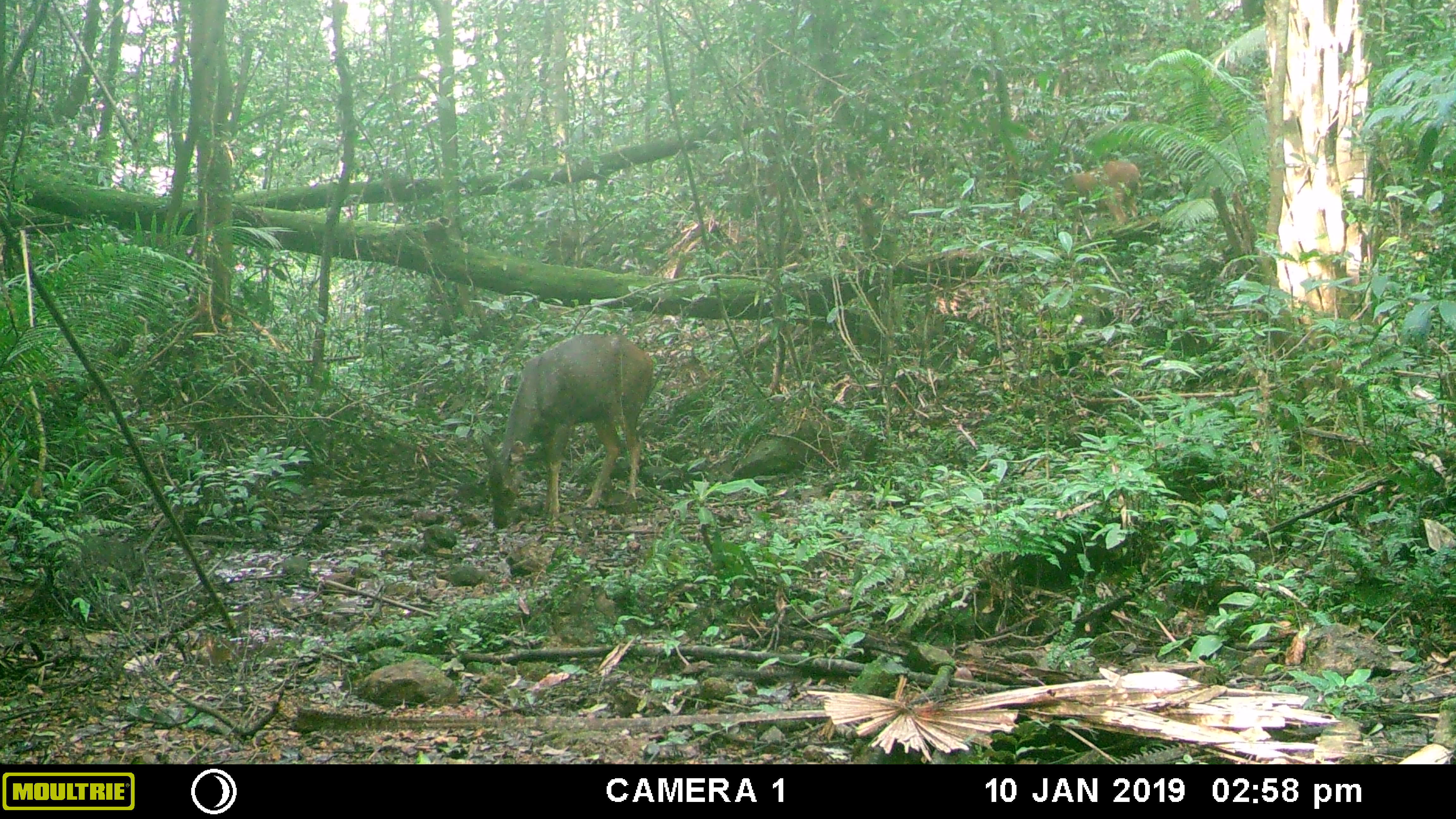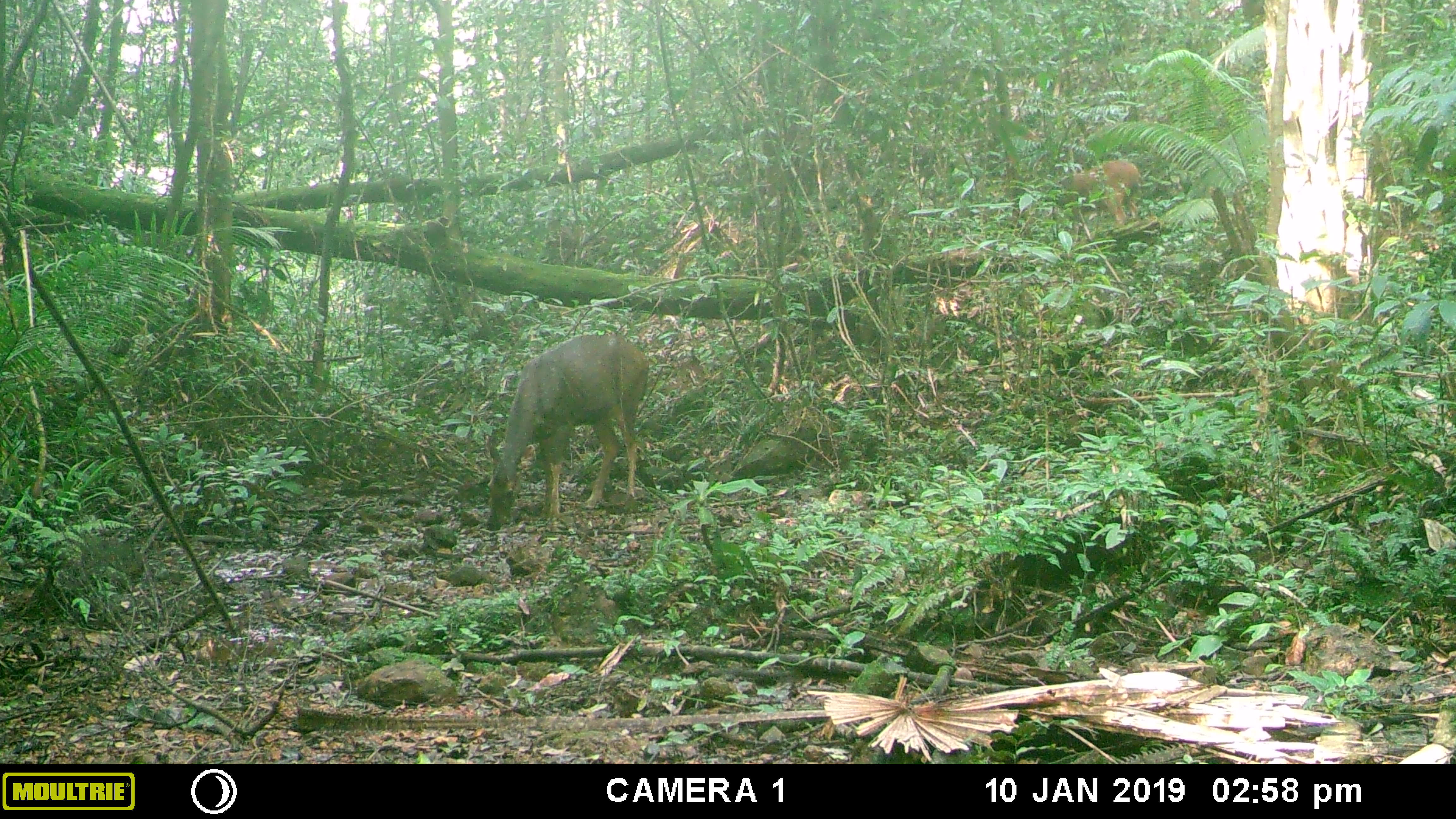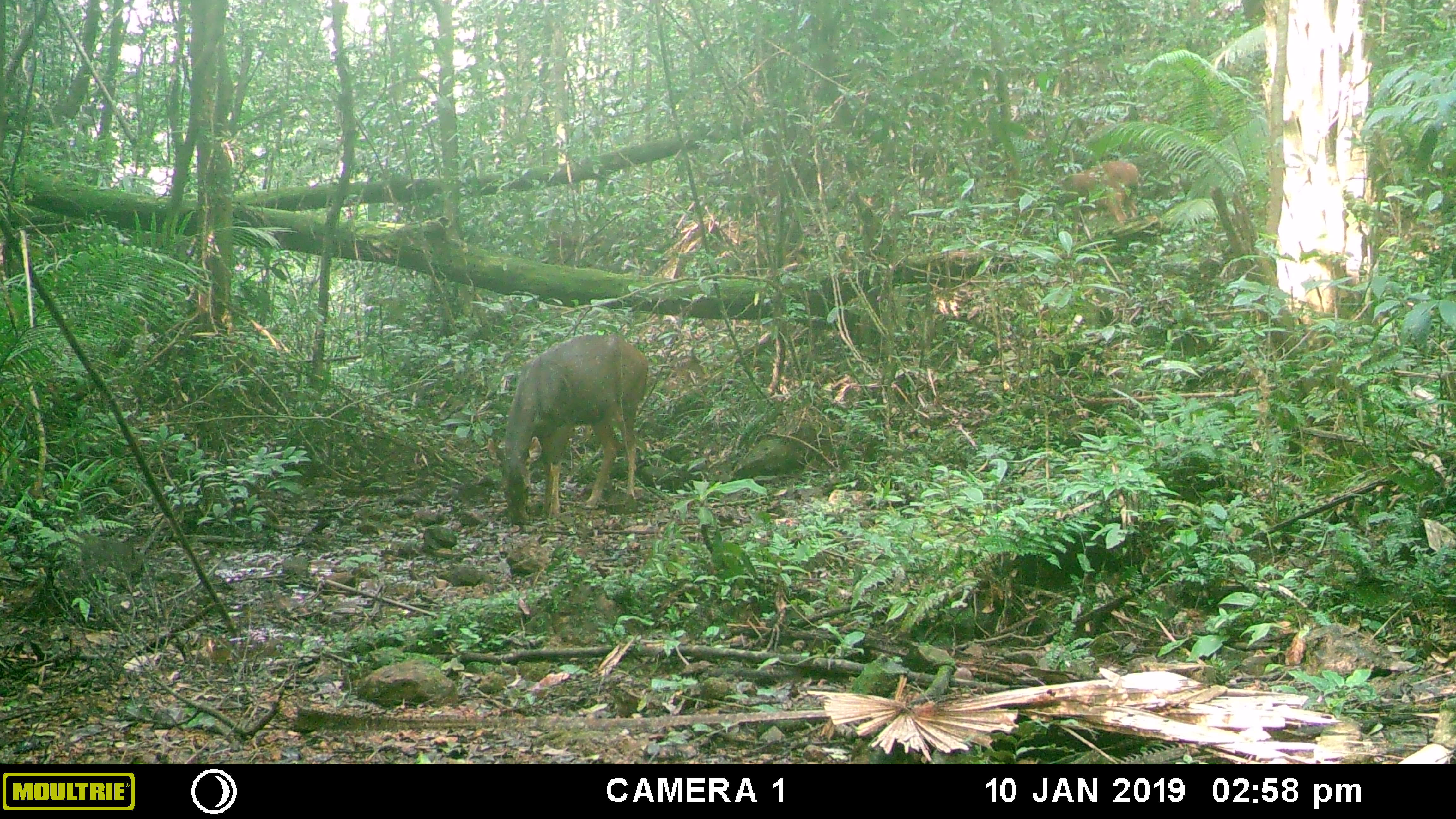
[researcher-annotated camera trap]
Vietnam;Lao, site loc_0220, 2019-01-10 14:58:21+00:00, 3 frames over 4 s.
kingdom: Animalia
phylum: Chordata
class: Mammalia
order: Artiodactyla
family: Cervidae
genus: Rusa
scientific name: Rusa unicolor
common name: sambar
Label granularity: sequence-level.